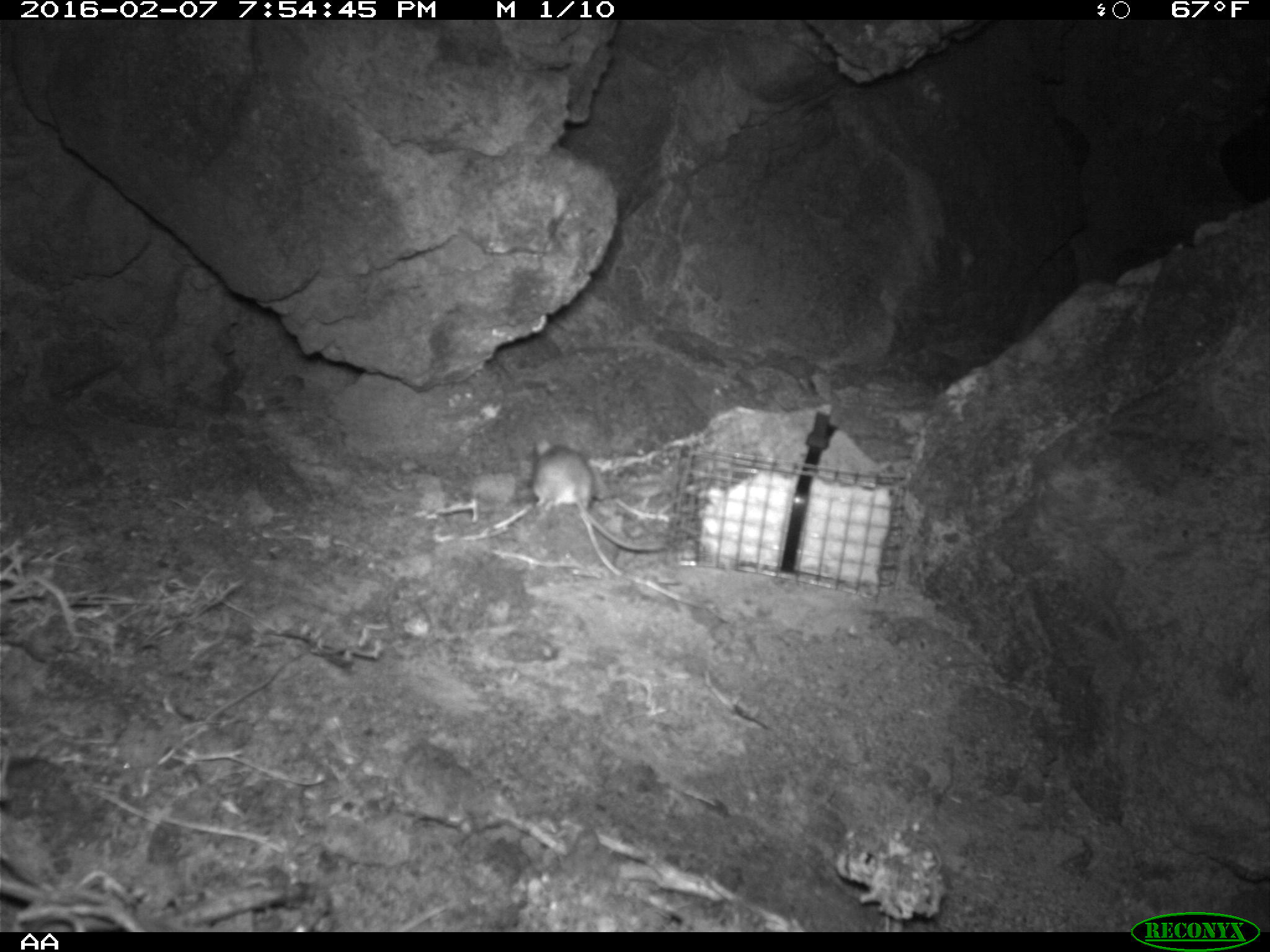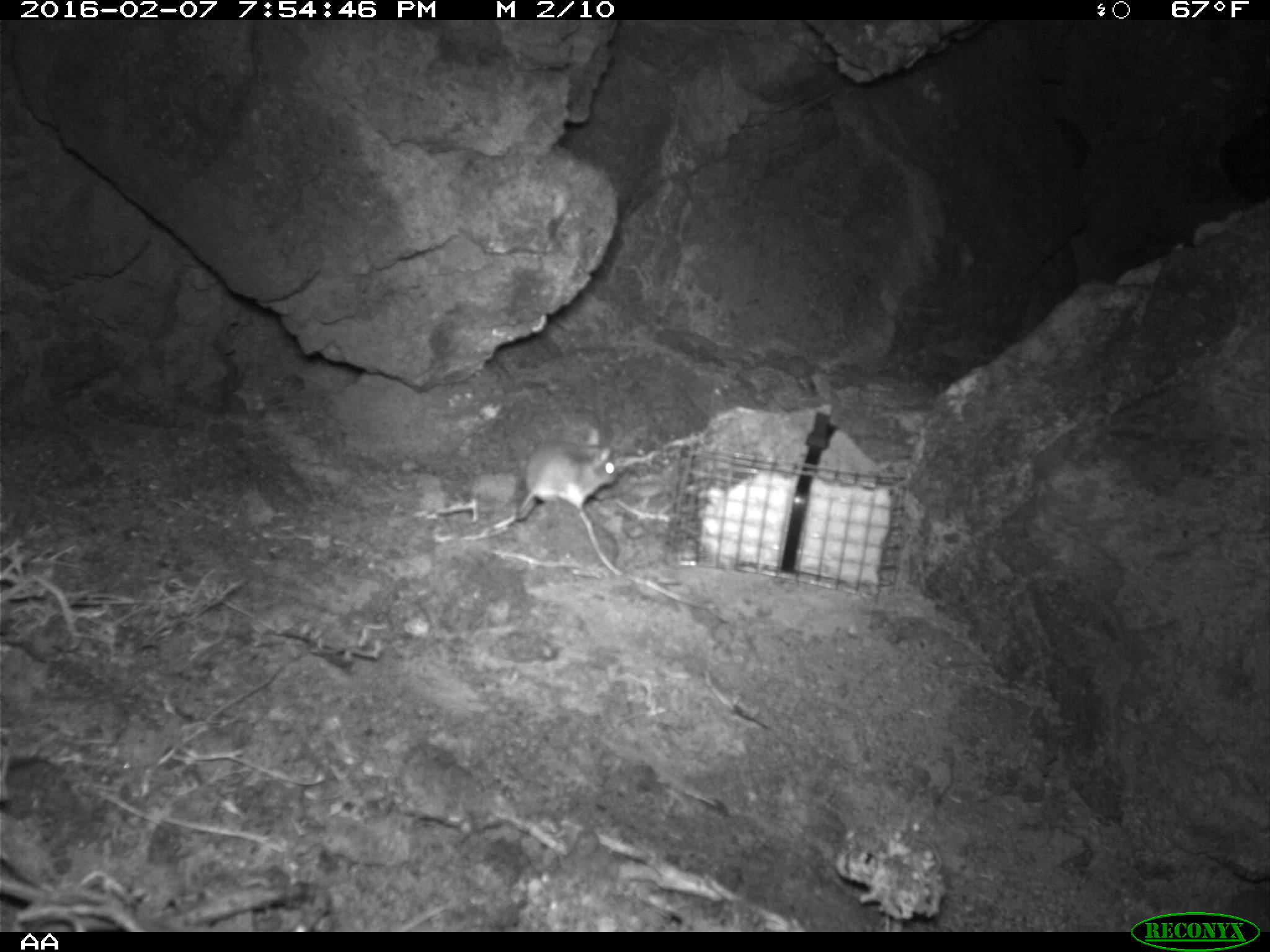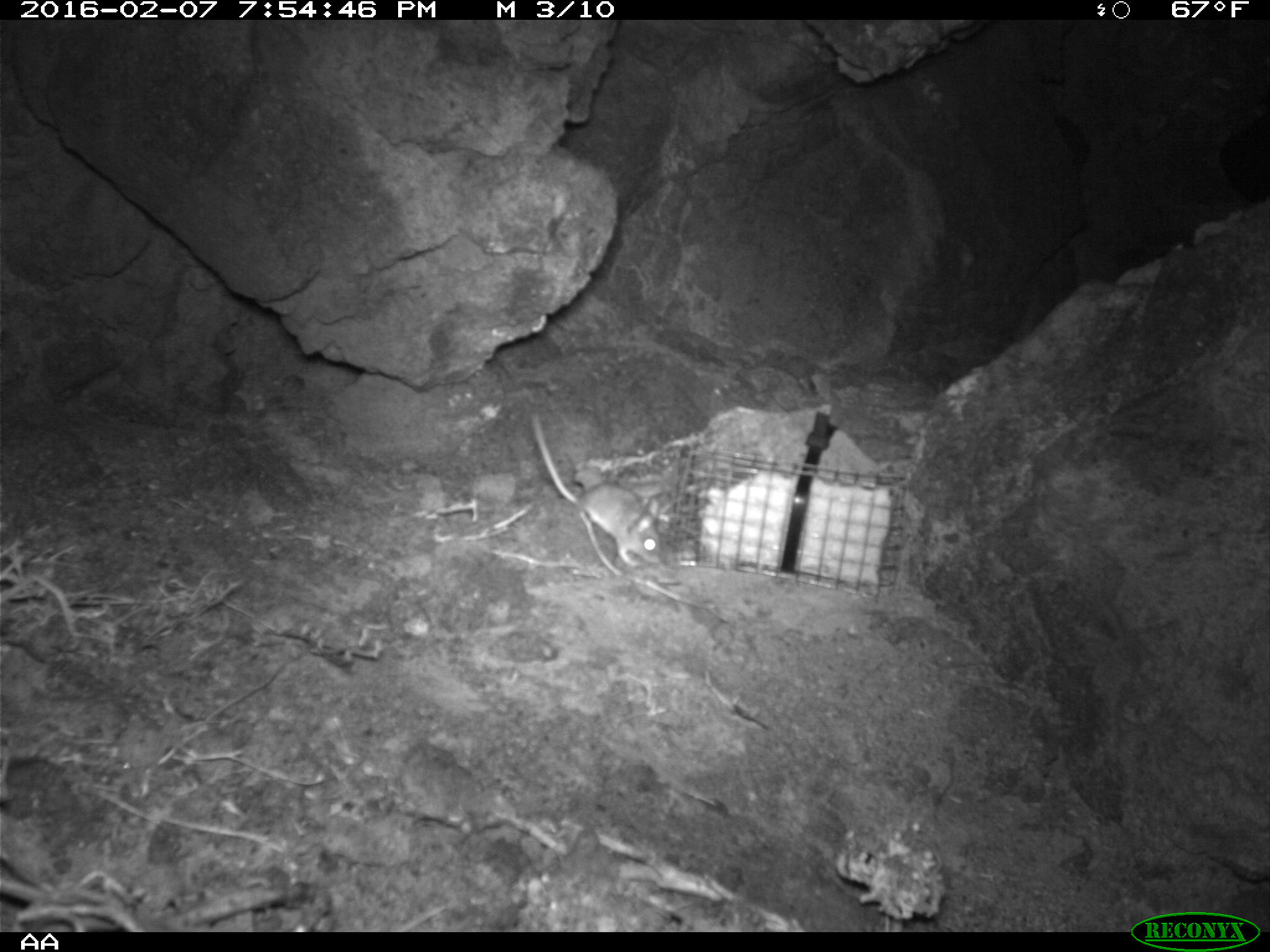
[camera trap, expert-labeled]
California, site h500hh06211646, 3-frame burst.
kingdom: Animalia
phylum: Chordata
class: Mammalia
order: Rodentia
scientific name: Rodentia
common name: rodent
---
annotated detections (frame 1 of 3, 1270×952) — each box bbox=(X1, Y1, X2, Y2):
rodent: bbox=(531, 438, 665, 550)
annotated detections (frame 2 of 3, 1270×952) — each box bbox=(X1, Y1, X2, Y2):
rodent: bbox=(490, 430, 616, 528)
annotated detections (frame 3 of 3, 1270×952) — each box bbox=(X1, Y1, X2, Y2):
rodent: bbox=(528, 409, 661, 565)